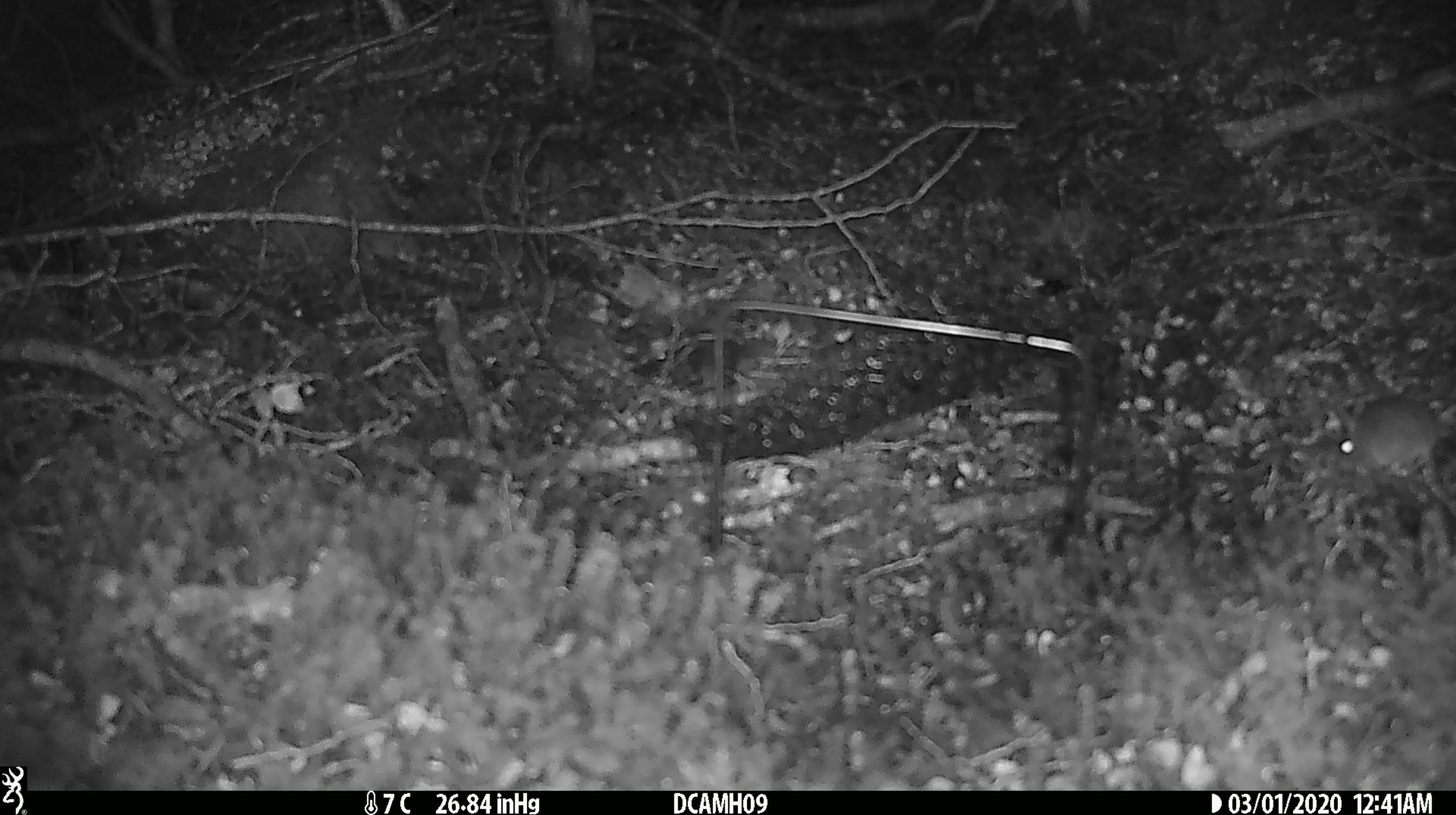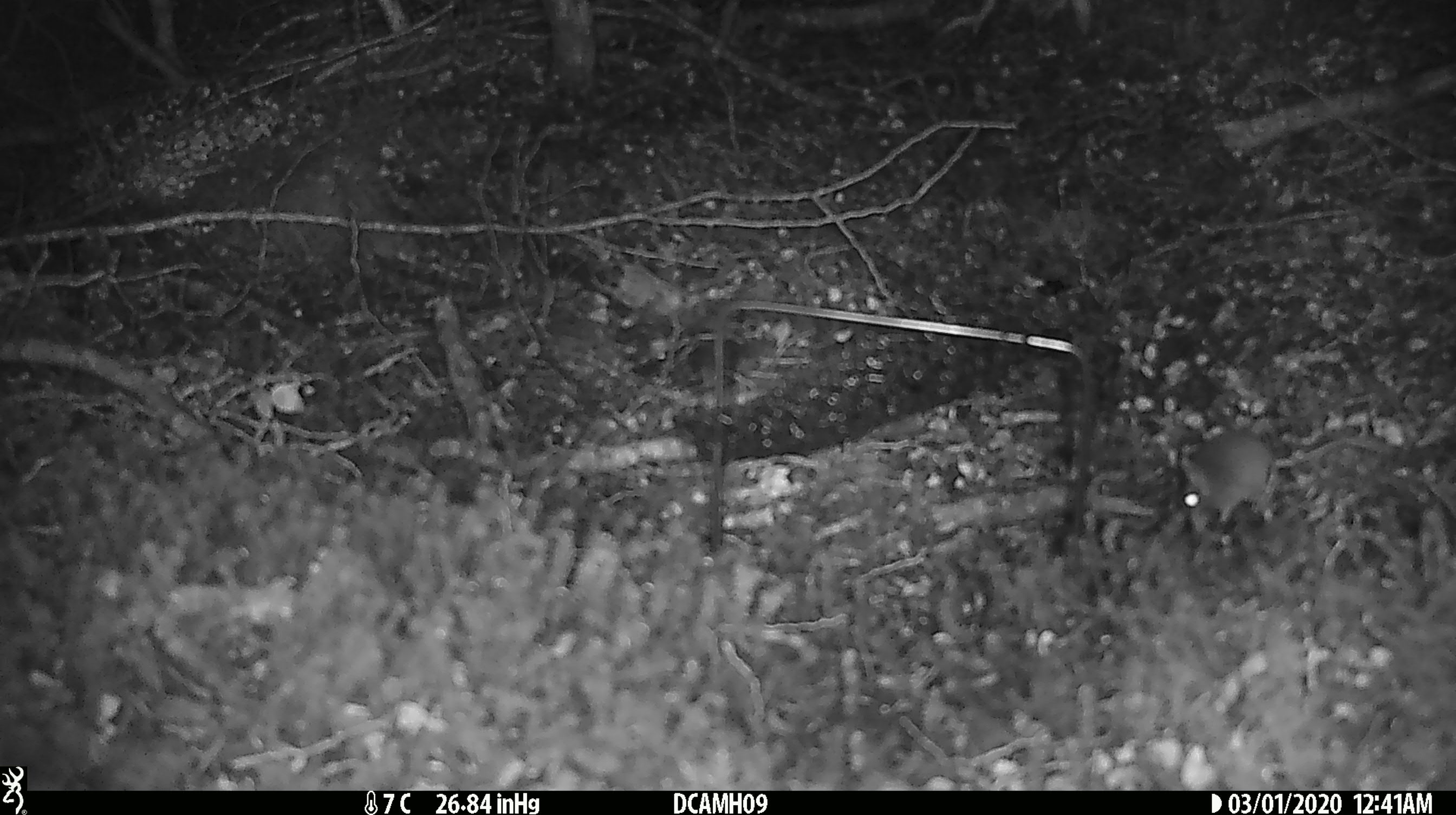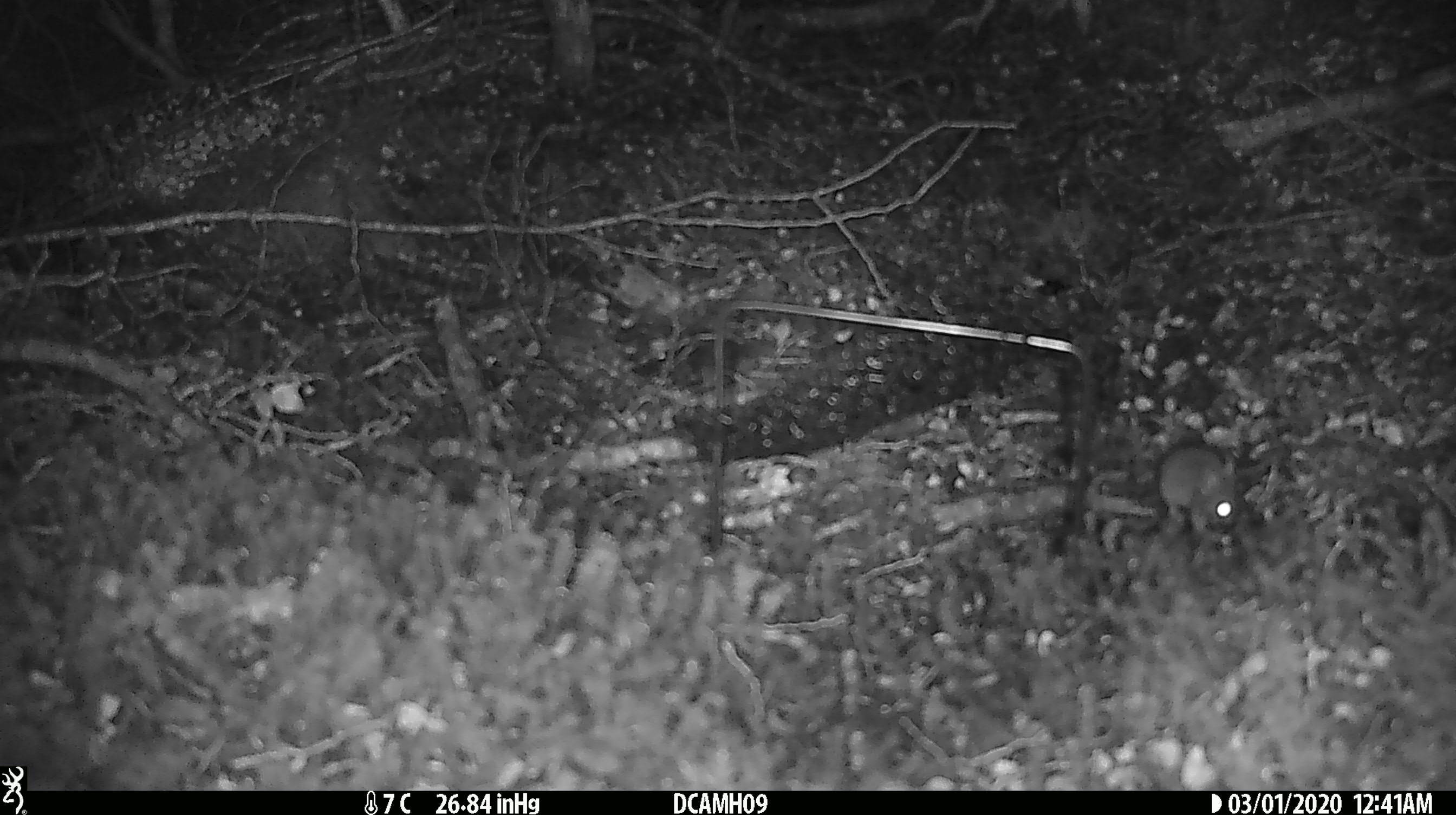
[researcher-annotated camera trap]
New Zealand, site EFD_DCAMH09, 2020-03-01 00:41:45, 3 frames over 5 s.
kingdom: Animalia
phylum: Chordata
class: Mammalia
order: Rodentia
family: Muridae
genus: Mus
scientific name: Mus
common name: mouse